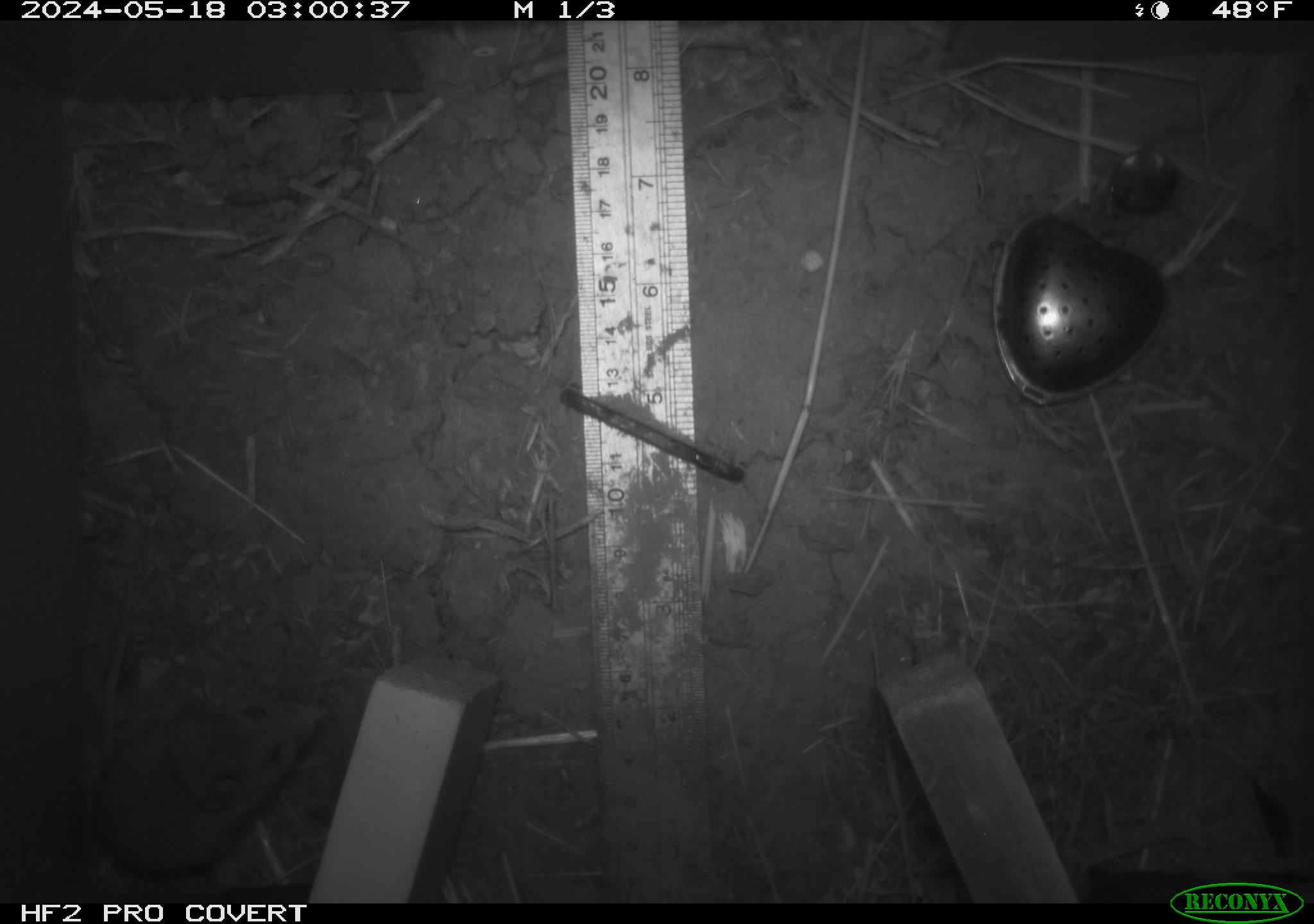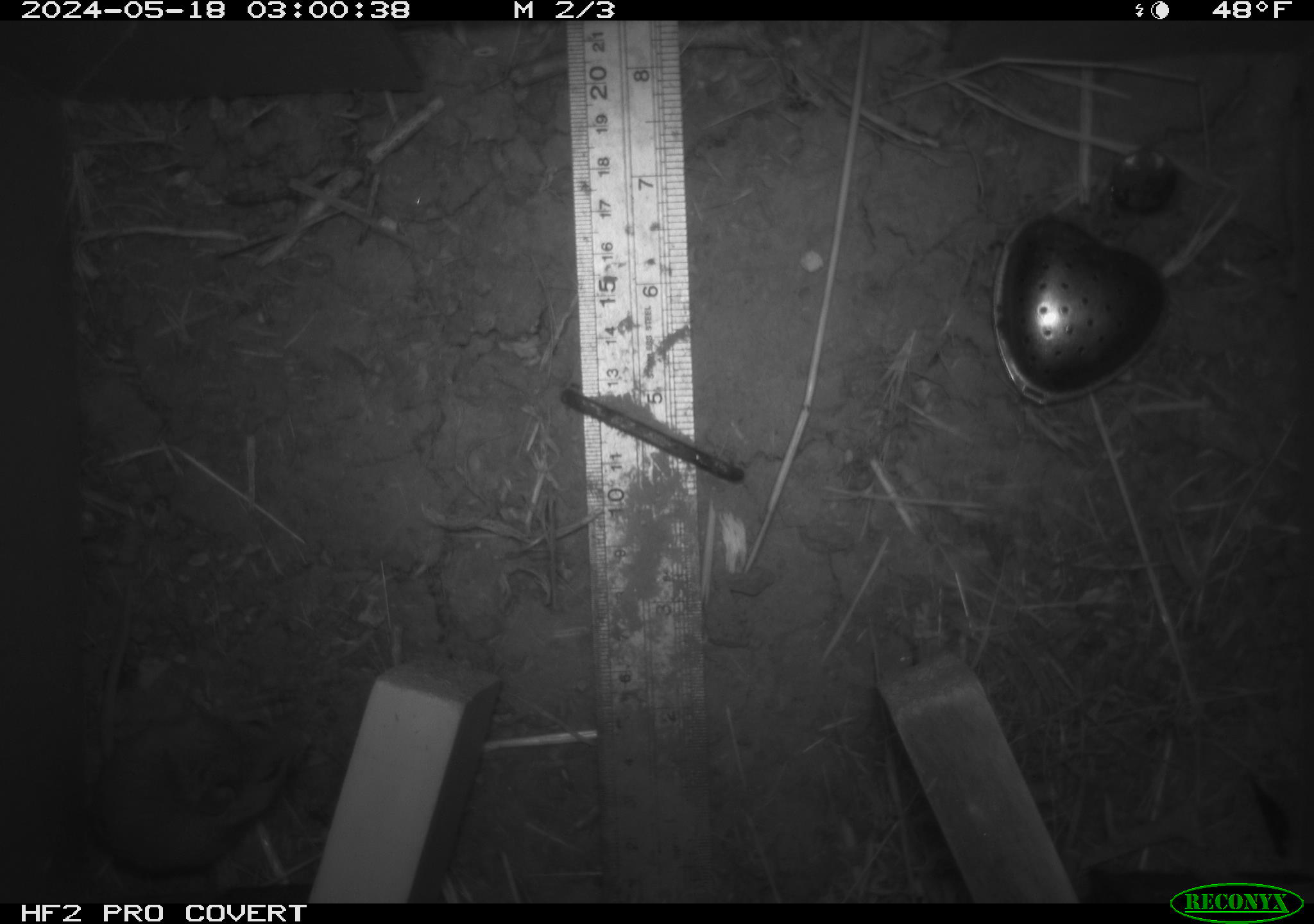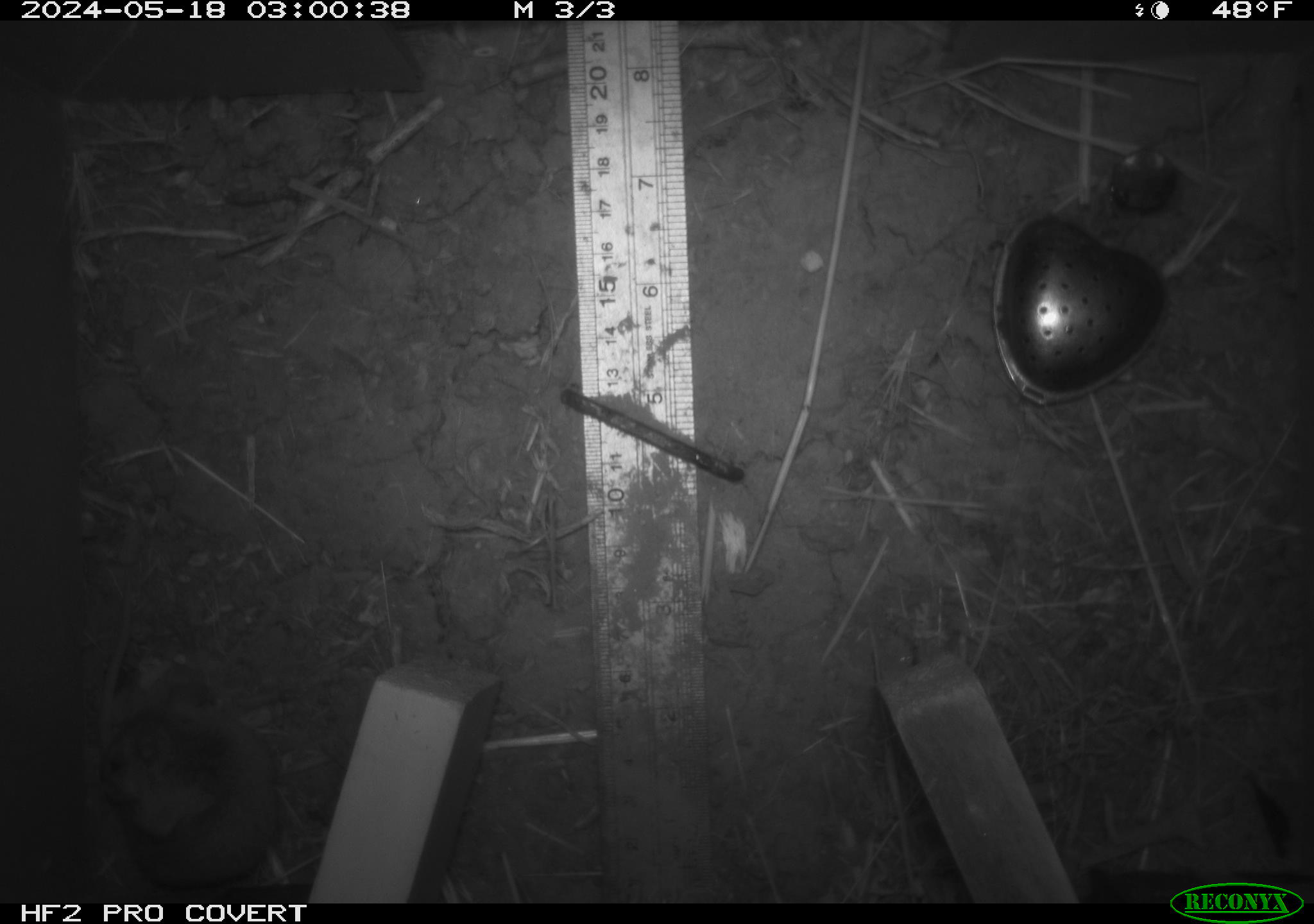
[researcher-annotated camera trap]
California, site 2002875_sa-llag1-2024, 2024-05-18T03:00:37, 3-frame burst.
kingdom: Animalia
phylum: Chordata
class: Mammalia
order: Rodentia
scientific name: Rodentia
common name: mouse species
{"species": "mouse species (Rodentia)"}